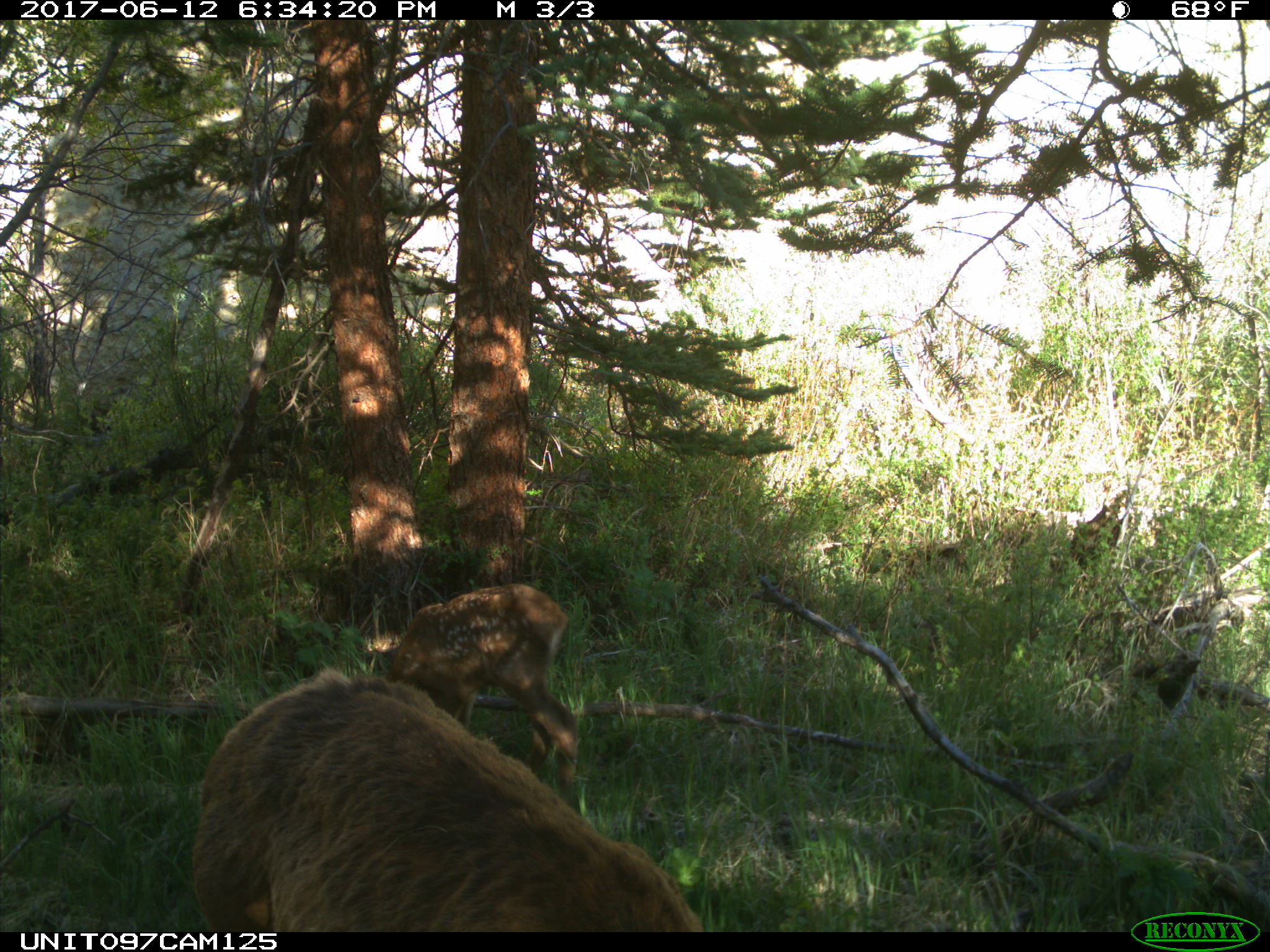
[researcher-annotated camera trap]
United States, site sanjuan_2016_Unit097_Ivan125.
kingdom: Animalia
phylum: Chordata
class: Mammalia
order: Artiodactyla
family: Cervidae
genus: Cervus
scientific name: Cervus elaphus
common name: red deer